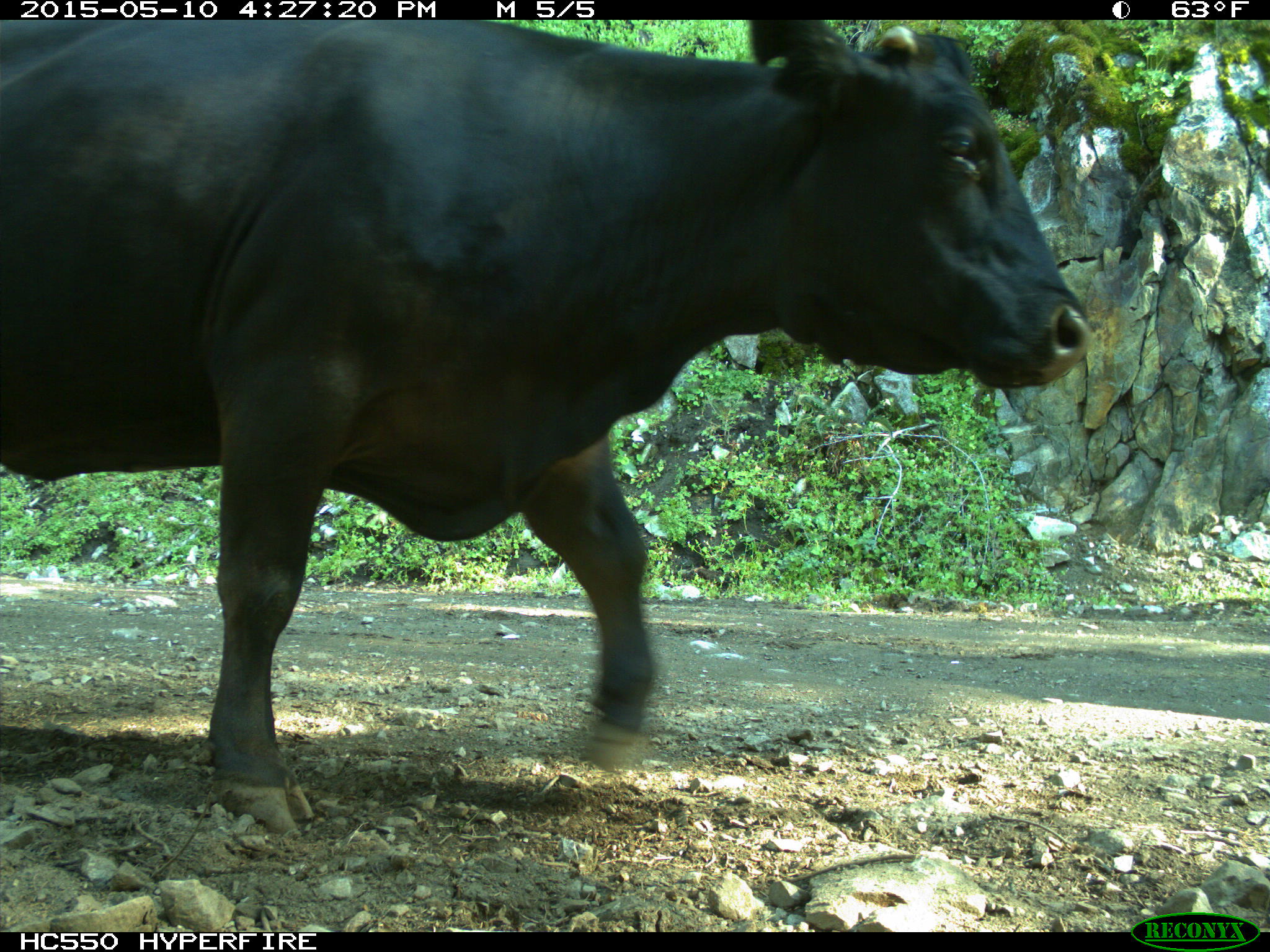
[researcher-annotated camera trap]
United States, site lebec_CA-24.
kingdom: Animalia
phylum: Chordata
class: Mammalia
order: Artiodactyla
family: Bovidae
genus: Bos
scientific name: Bos taurus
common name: domestic cow